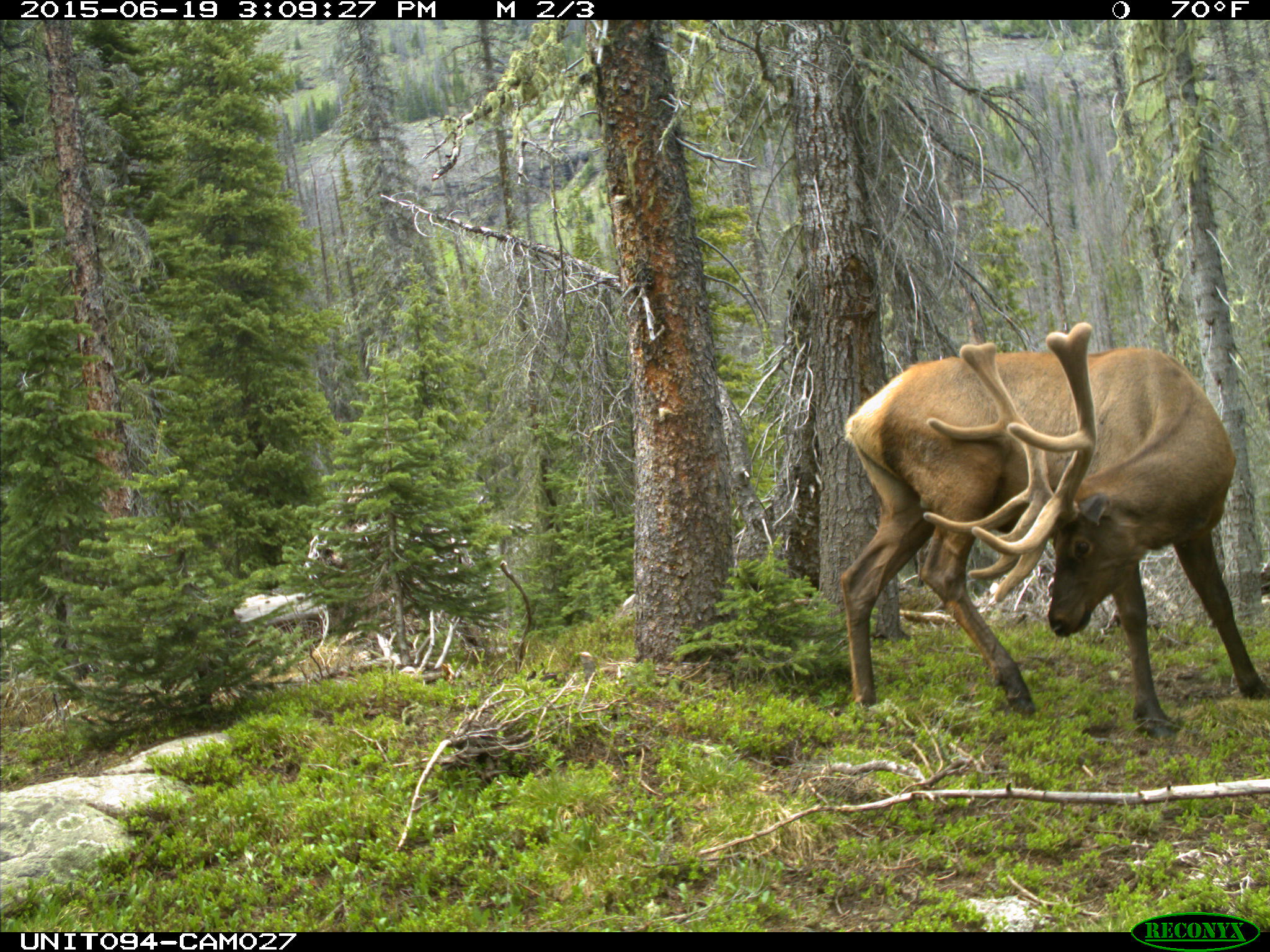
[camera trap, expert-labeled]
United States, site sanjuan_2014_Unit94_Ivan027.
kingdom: Animalia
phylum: Chordata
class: Mammalia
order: Artiodactyla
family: Cervidae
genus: Cervus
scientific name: Cervus elaphus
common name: red deer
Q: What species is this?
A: Cervus elaphus (red deer).